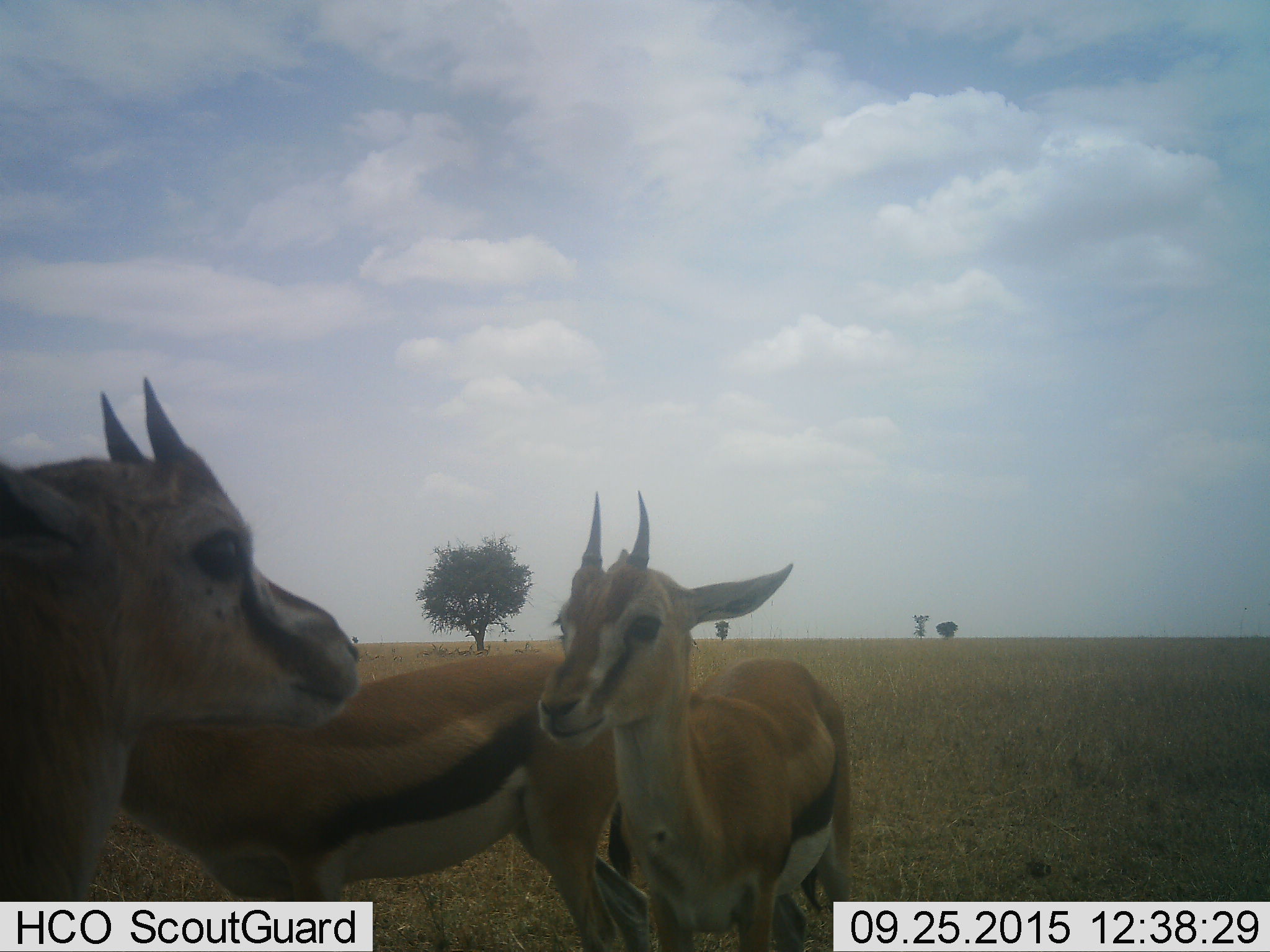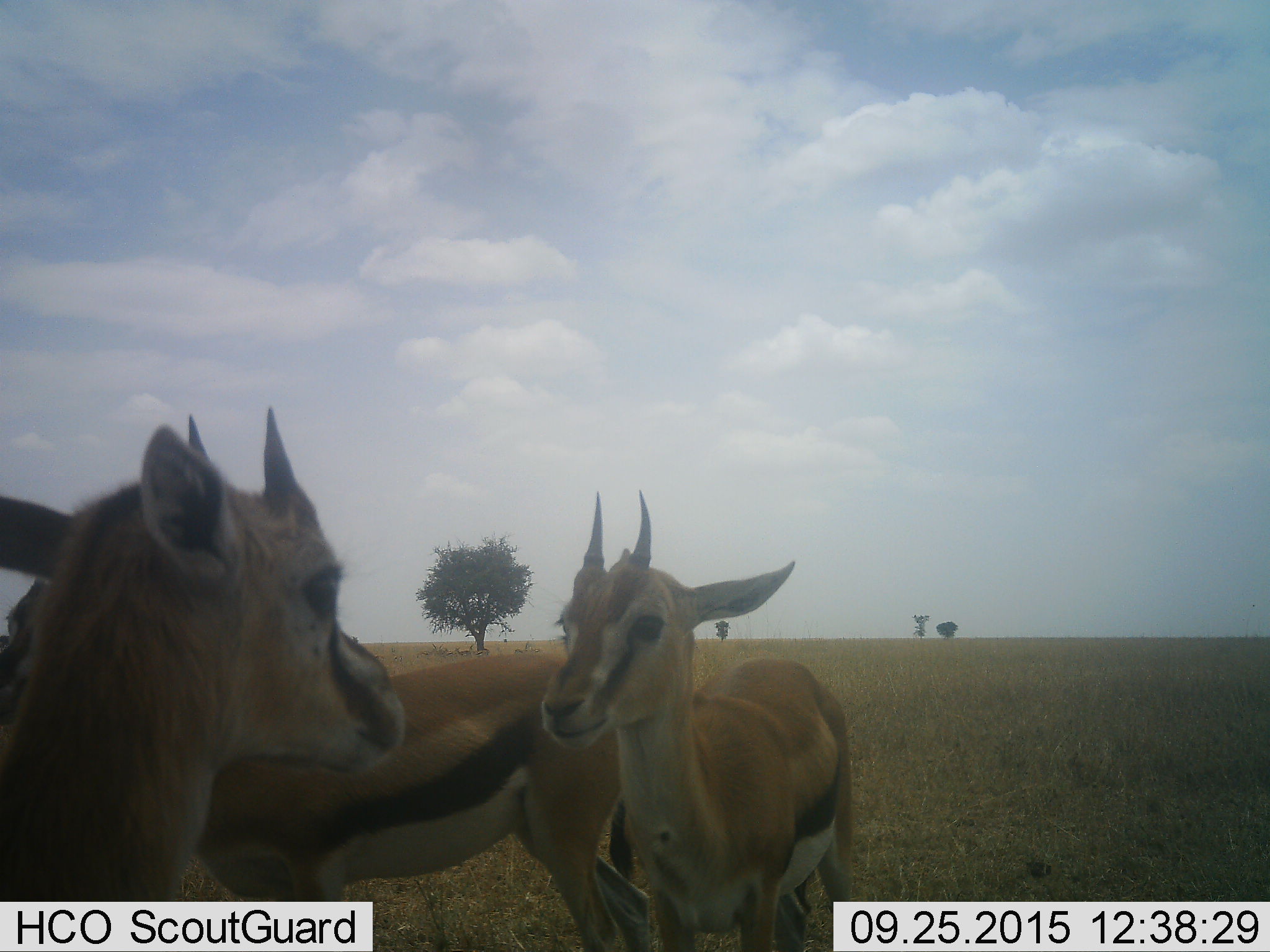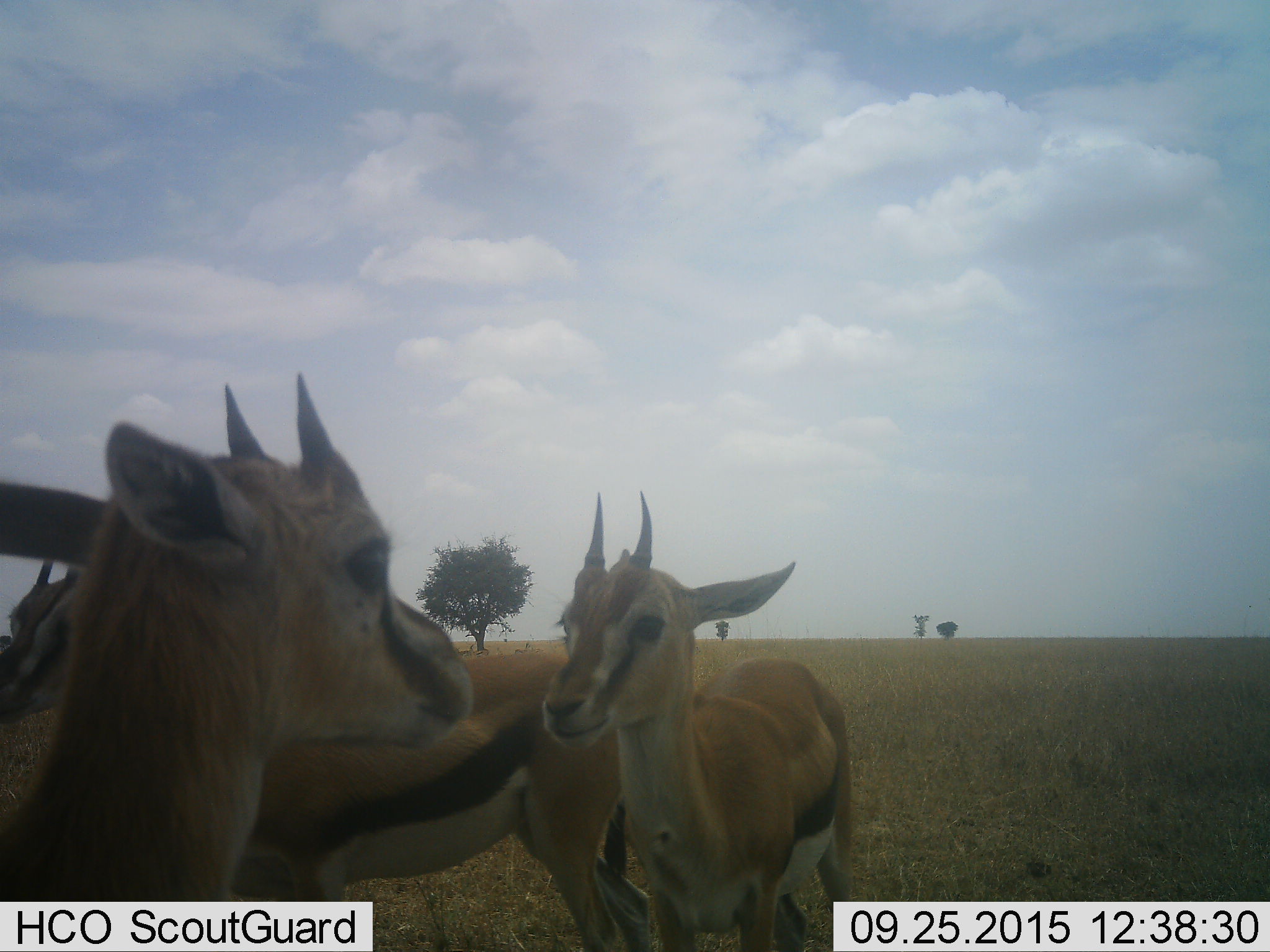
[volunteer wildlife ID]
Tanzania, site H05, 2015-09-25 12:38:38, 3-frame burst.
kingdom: Animalia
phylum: Chordata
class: Mammalia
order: Artiodactyla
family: Bovidae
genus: Eudorcas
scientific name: Eudorcas thomsonii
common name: thomson's gazelle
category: gazellethomsons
Gazellethomsons (thomson's gazelle) (Eudorcas thomsonii), count 3. Behavior (volunteer vote fractions): standing 90%, resting 0%, moving 10%, interacting 10%. Young present (vote fraction): 30%. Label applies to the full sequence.